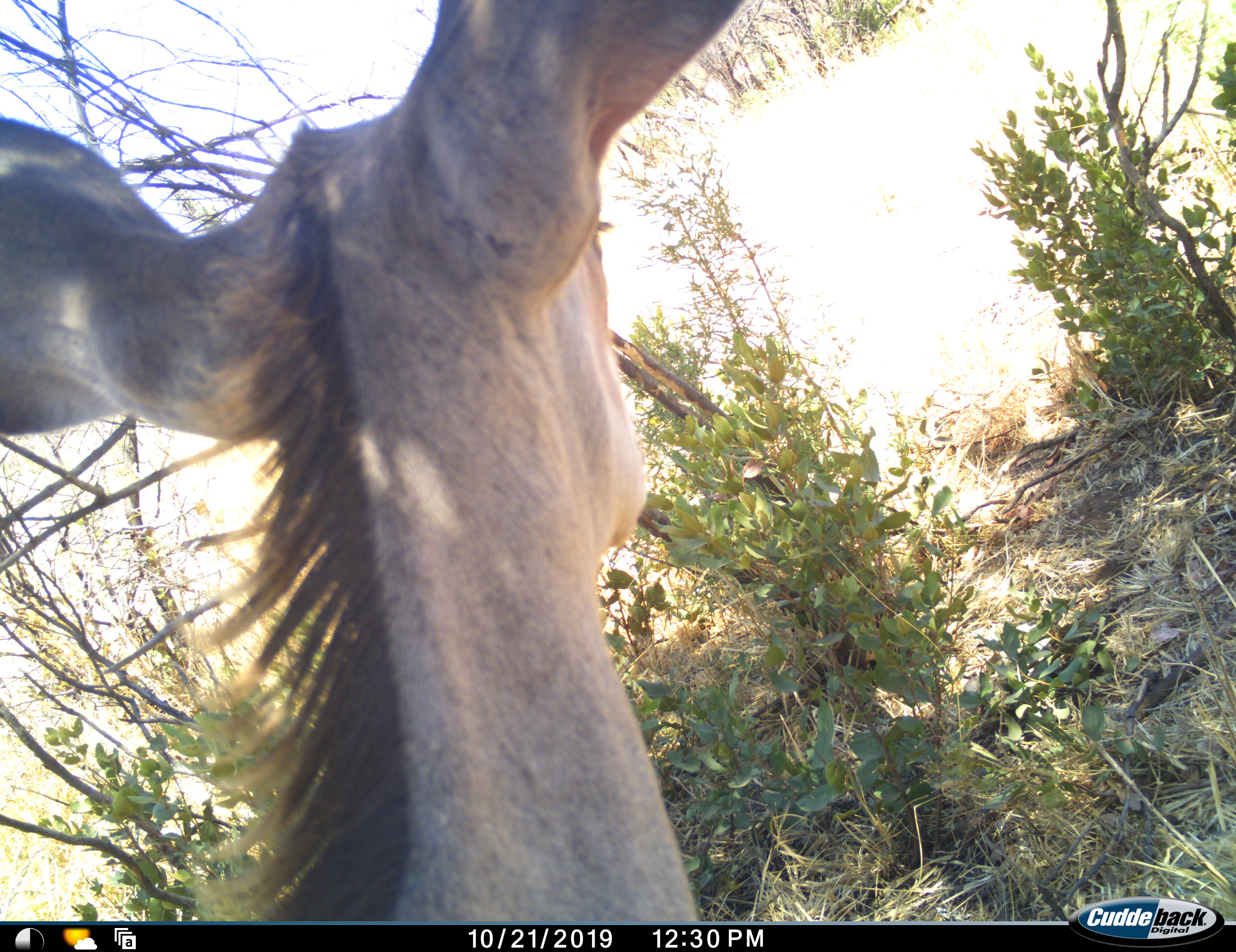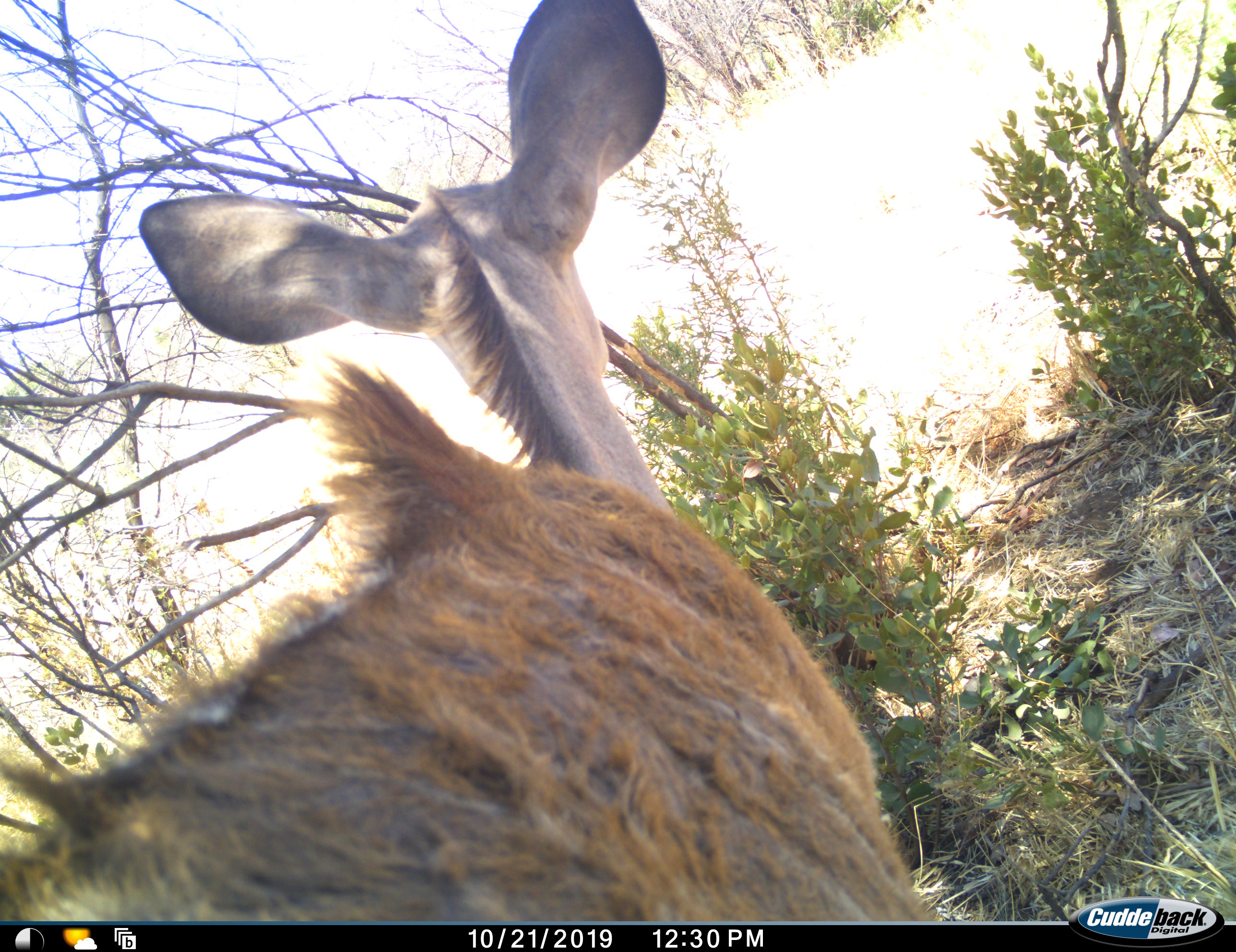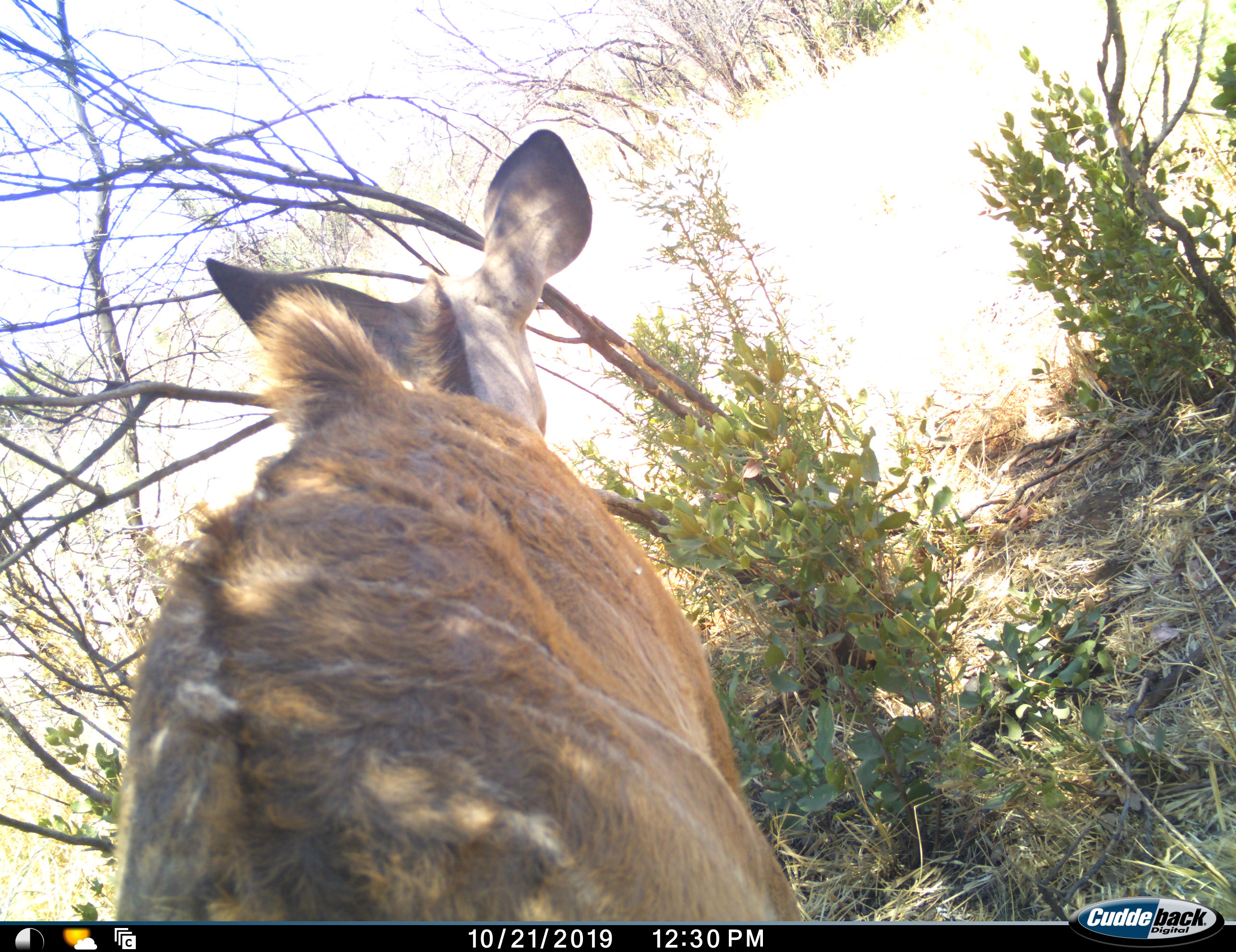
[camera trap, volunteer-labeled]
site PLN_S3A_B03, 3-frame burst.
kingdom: Animalia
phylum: Chordata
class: Mammalia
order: Artiodactyla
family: Bovidae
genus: Tragelaphus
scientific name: Tragelaphus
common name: kudu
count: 1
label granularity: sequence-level